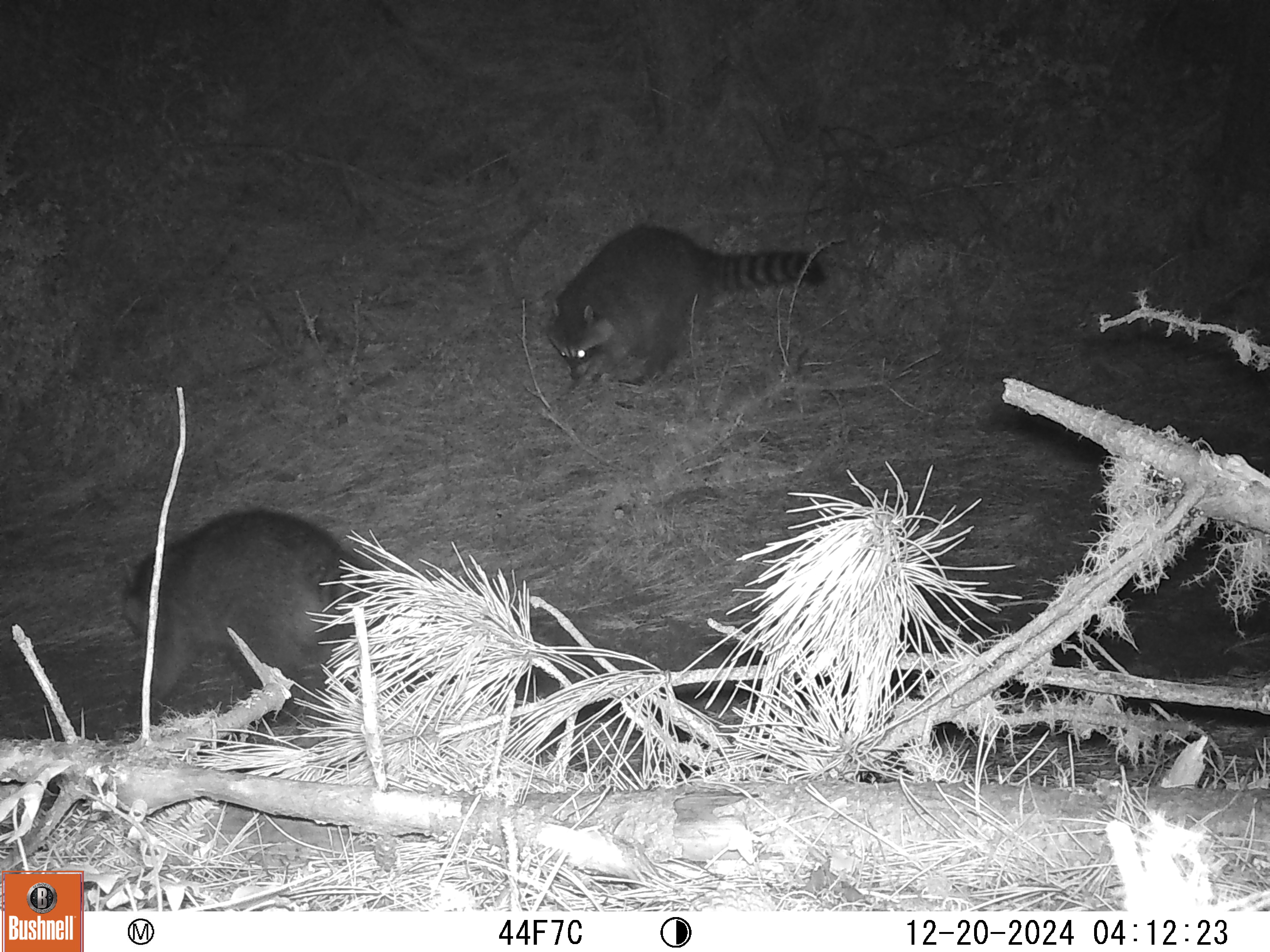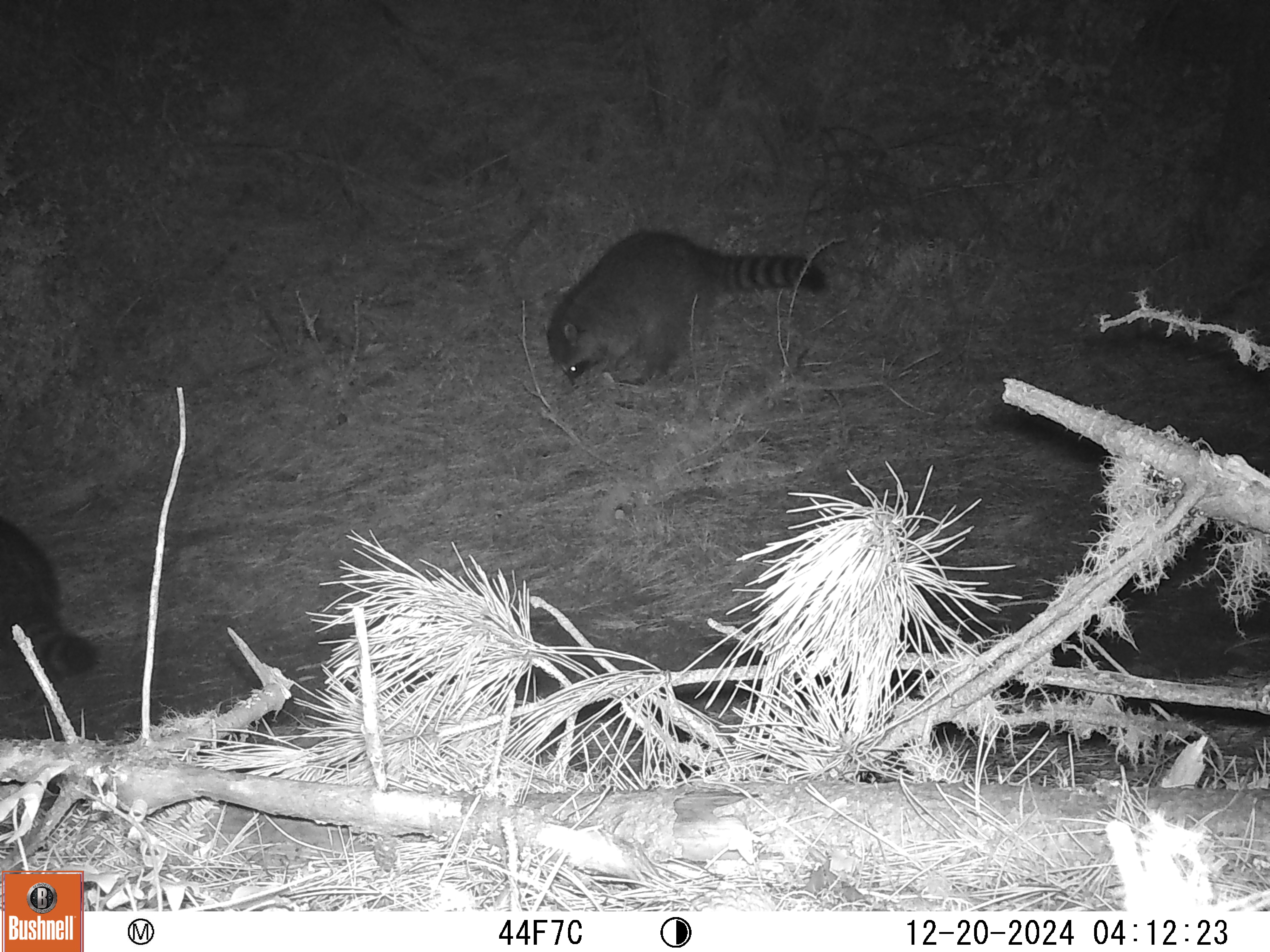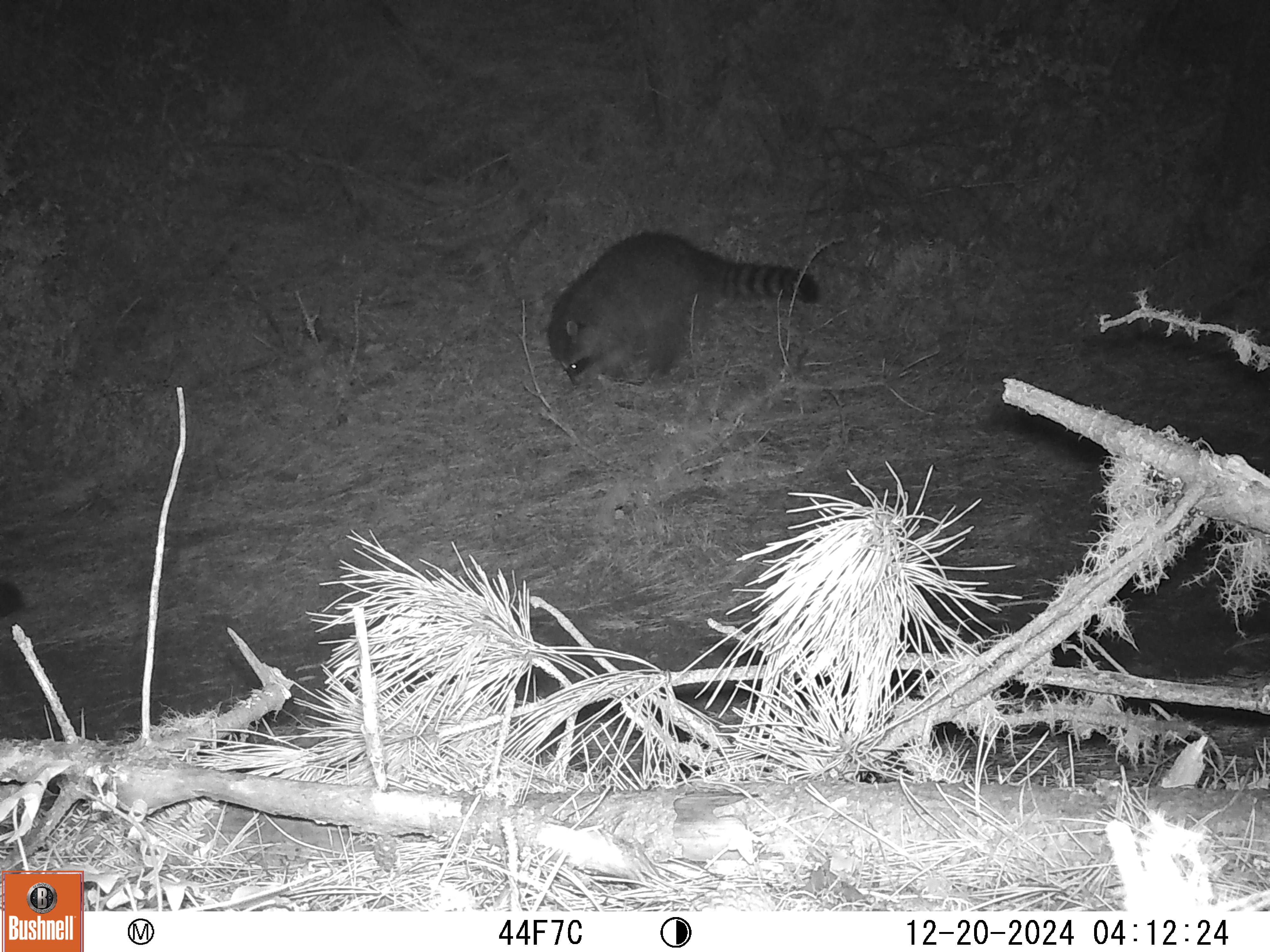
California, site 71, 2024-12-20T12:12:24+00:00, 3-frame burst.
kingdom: Animalia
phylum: Chordata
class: Mammalia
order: Carnivora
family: Procyonidae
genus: Procyon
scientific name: Procyon lotor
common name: raccoon